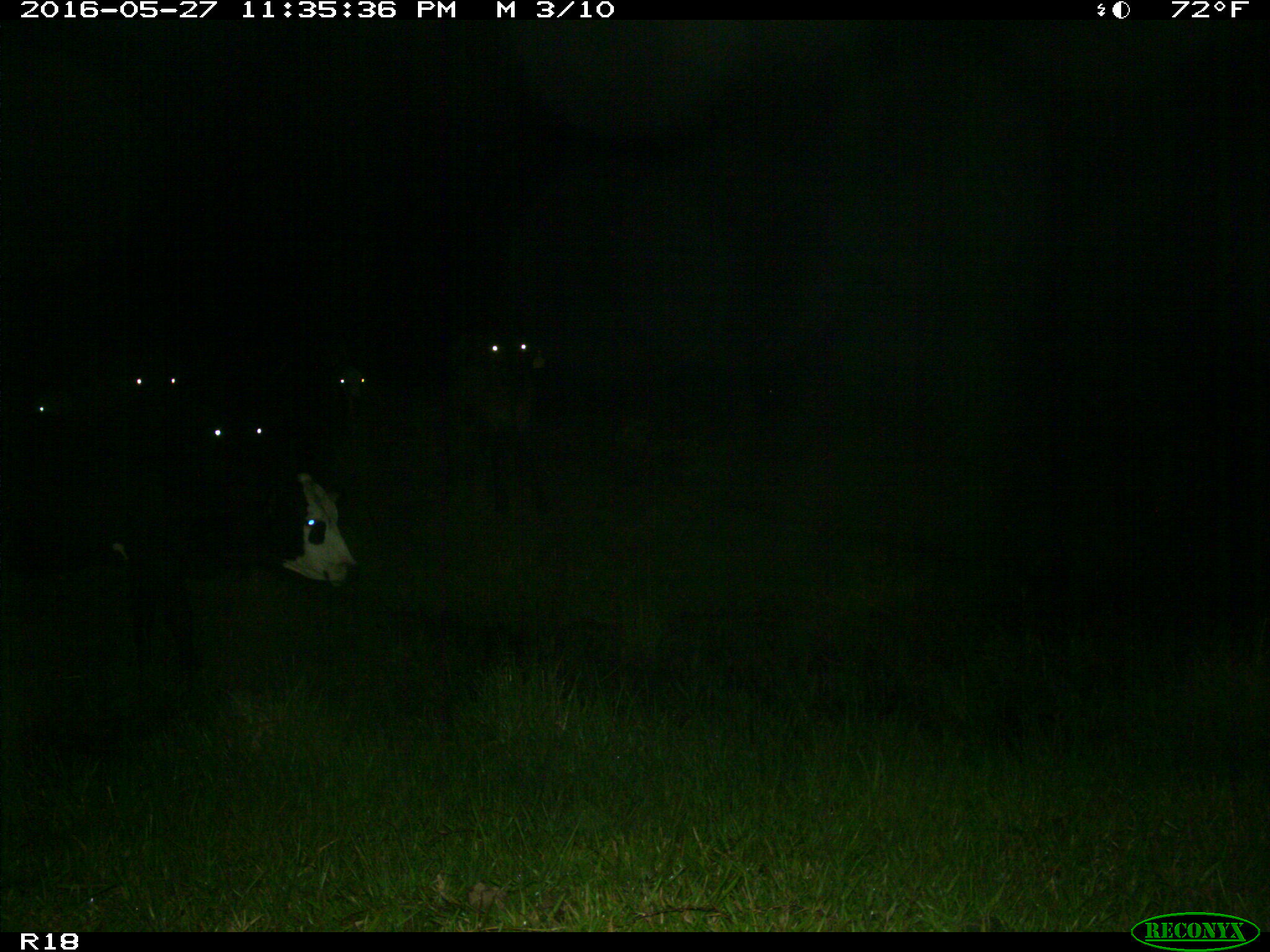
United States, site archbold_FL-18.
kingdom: Animalia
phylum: Chordata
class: Mammalia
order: Artiodactyla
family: Bovidae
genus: Bos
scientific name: Bos taurus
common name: domestic cow